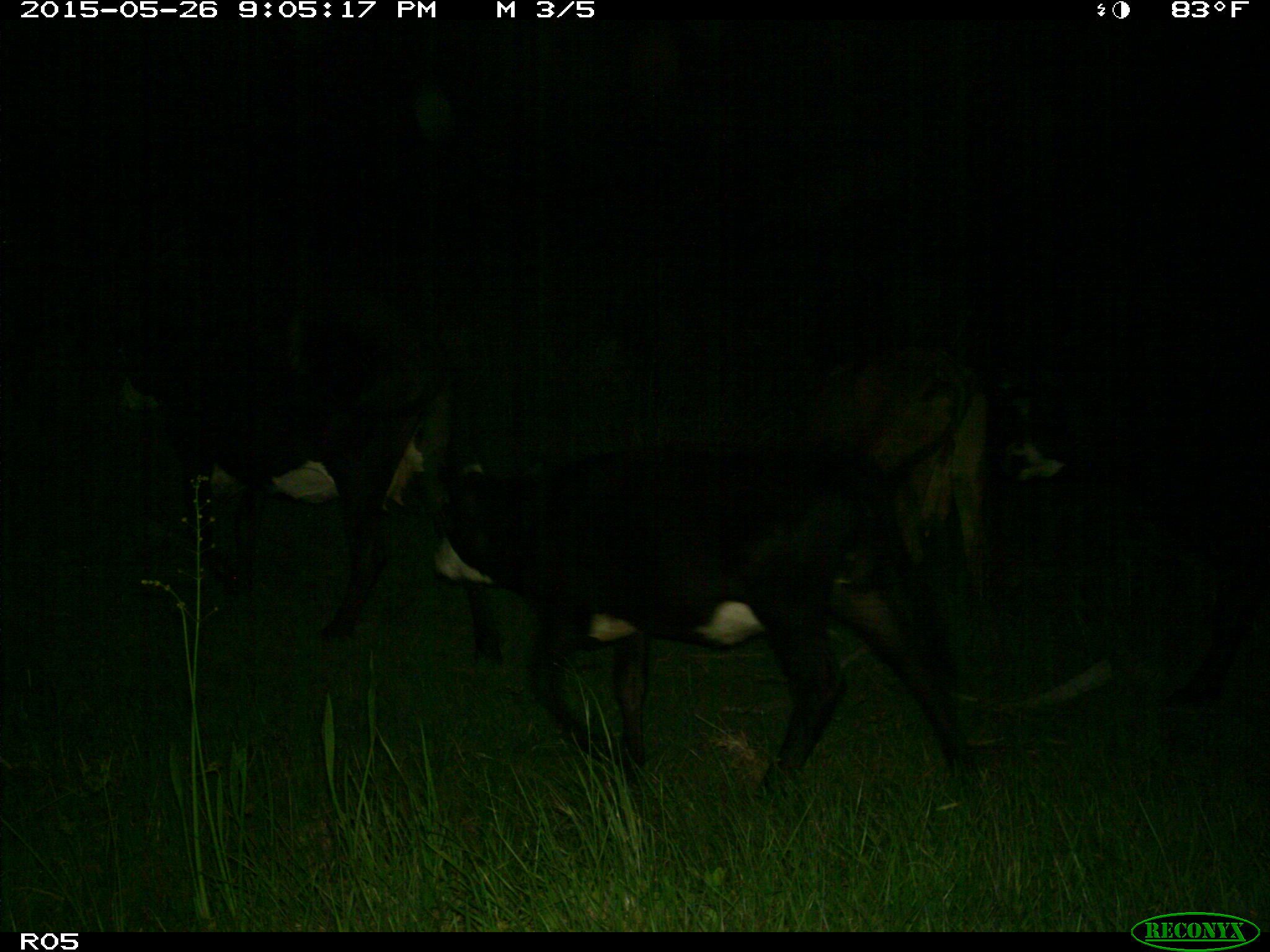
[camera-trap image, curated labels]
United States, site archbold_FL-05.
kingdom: Animalia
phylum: Chordata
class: Mammalia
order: Artiodactyla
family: Bovidae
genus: Bos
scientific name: Bos taurus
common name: domestic cow